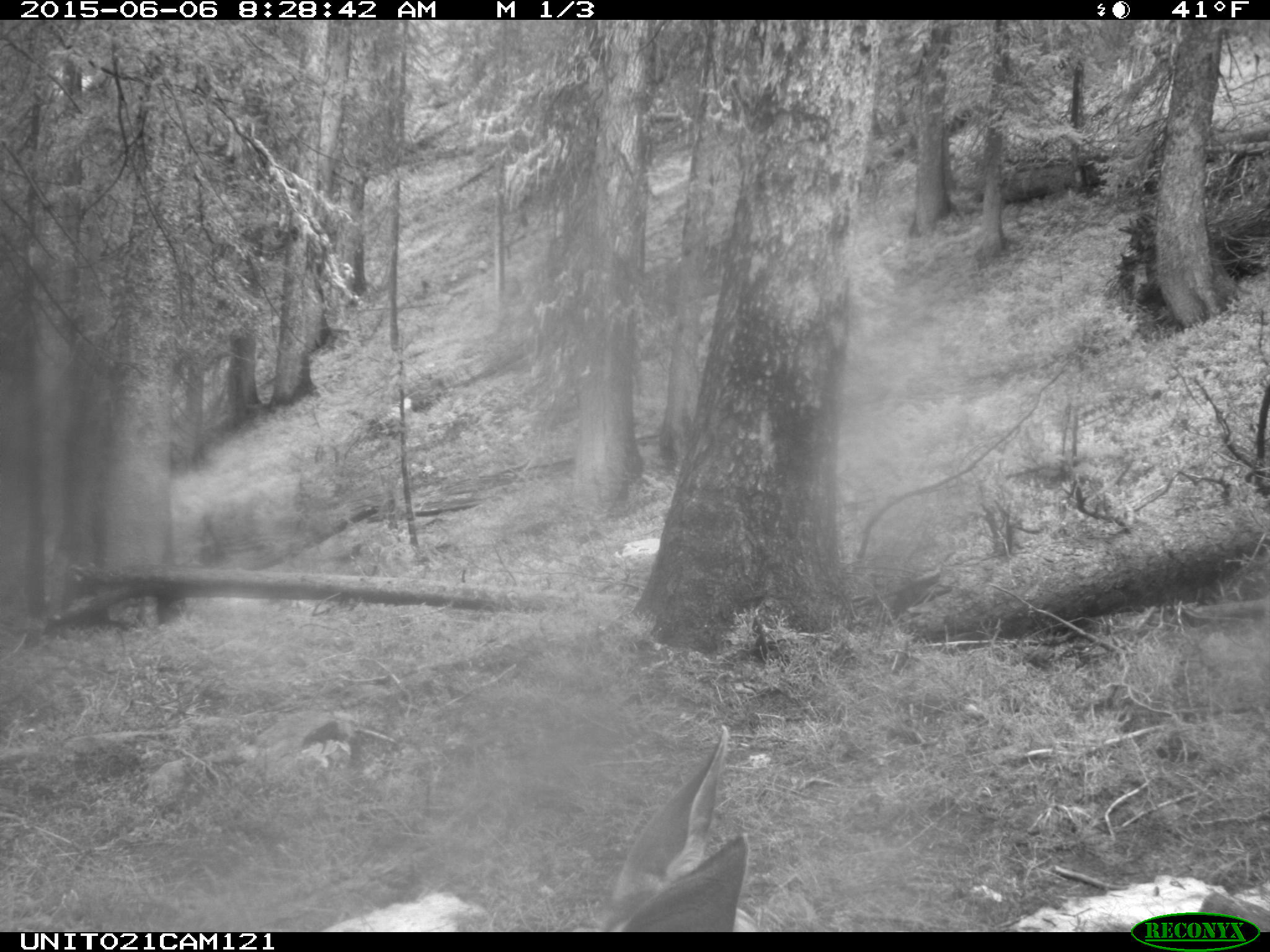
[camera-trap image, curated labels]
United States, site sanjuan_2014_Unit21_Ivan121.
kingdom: Animalia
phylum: Chordata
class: Mammalia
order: Artiodactyla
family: Cervidae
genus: Odocoileus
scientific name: Odocoileus hemionus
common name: mule deer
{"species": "Odocoileus hemionus (mule deer)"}